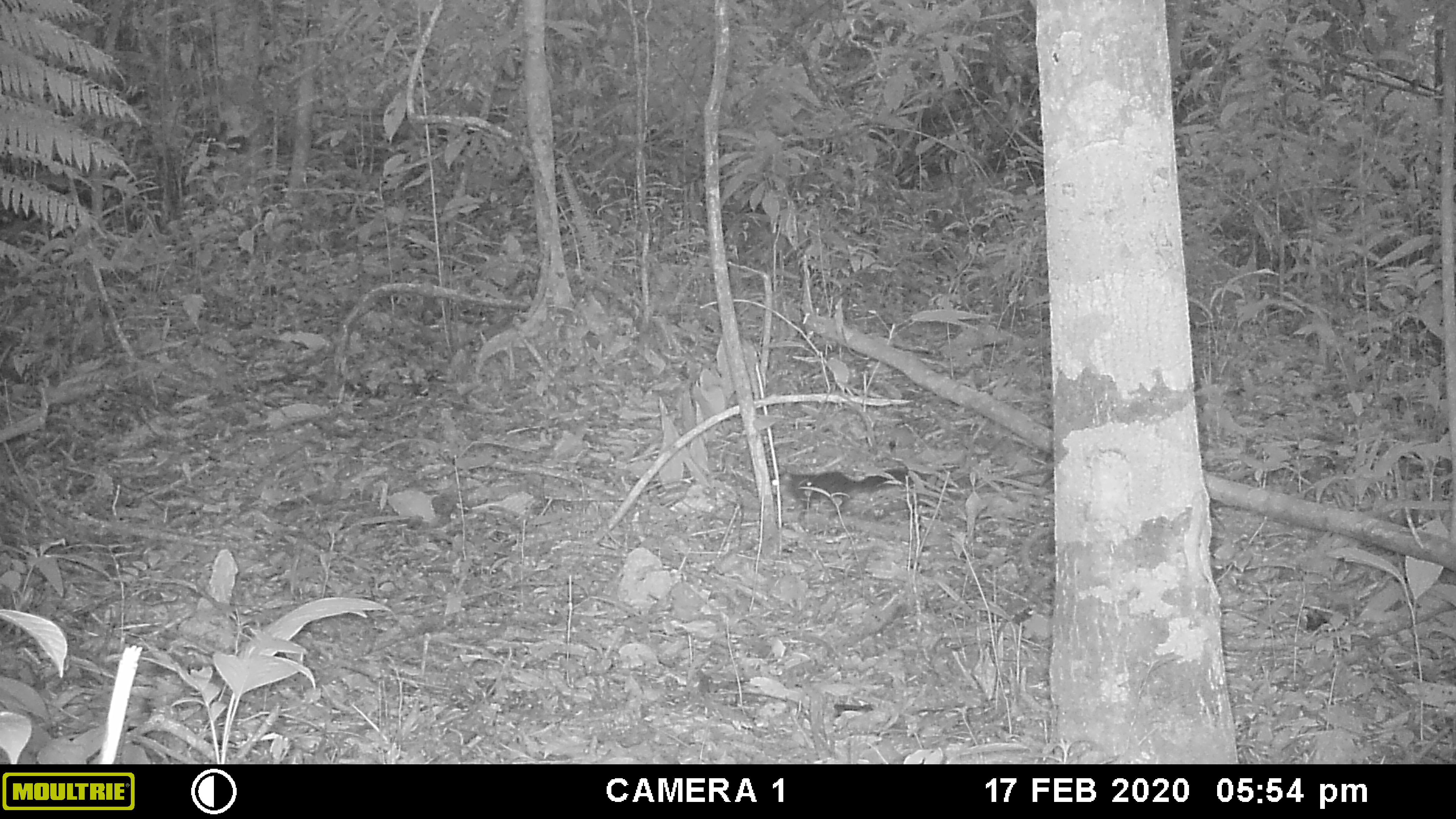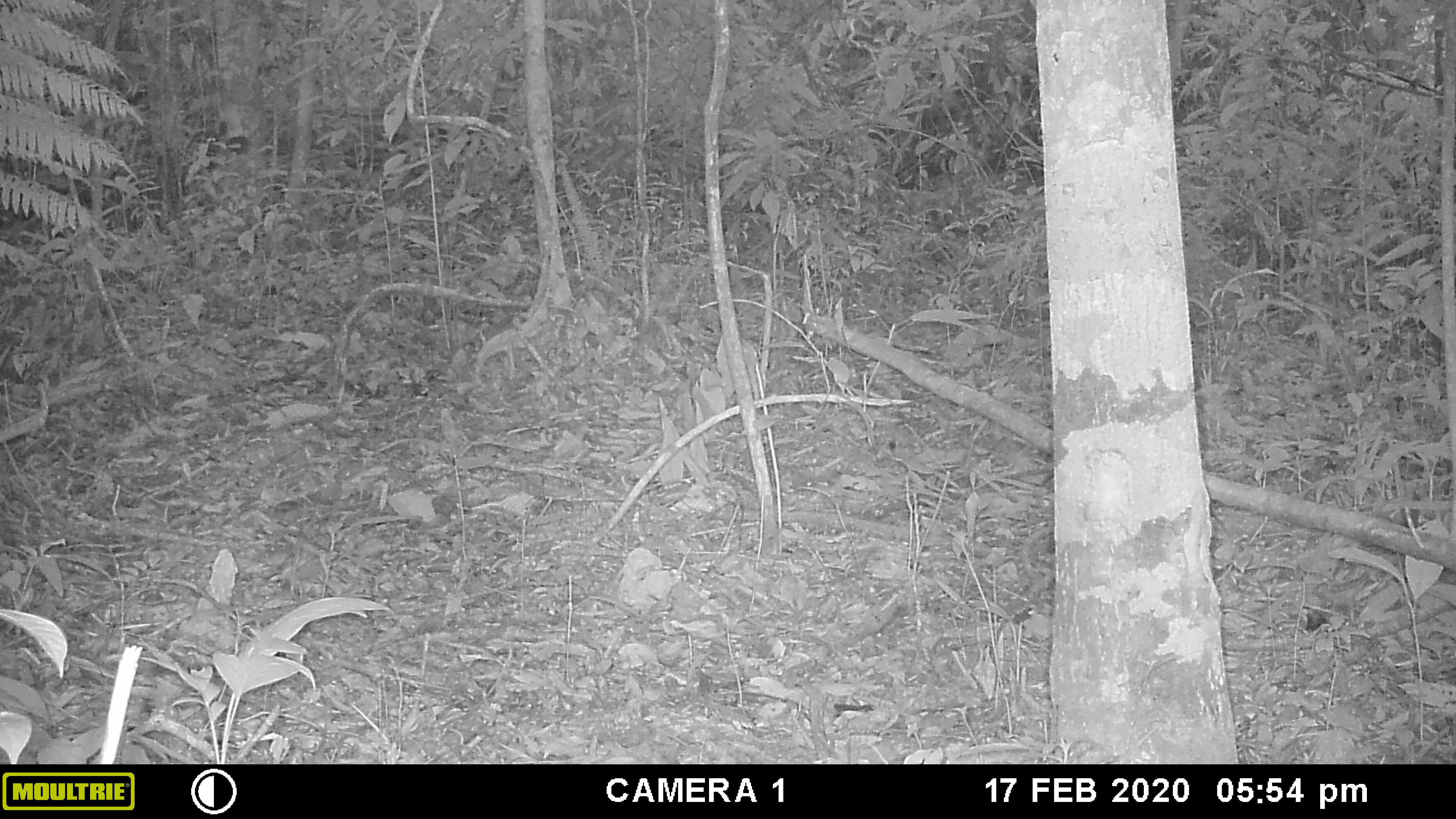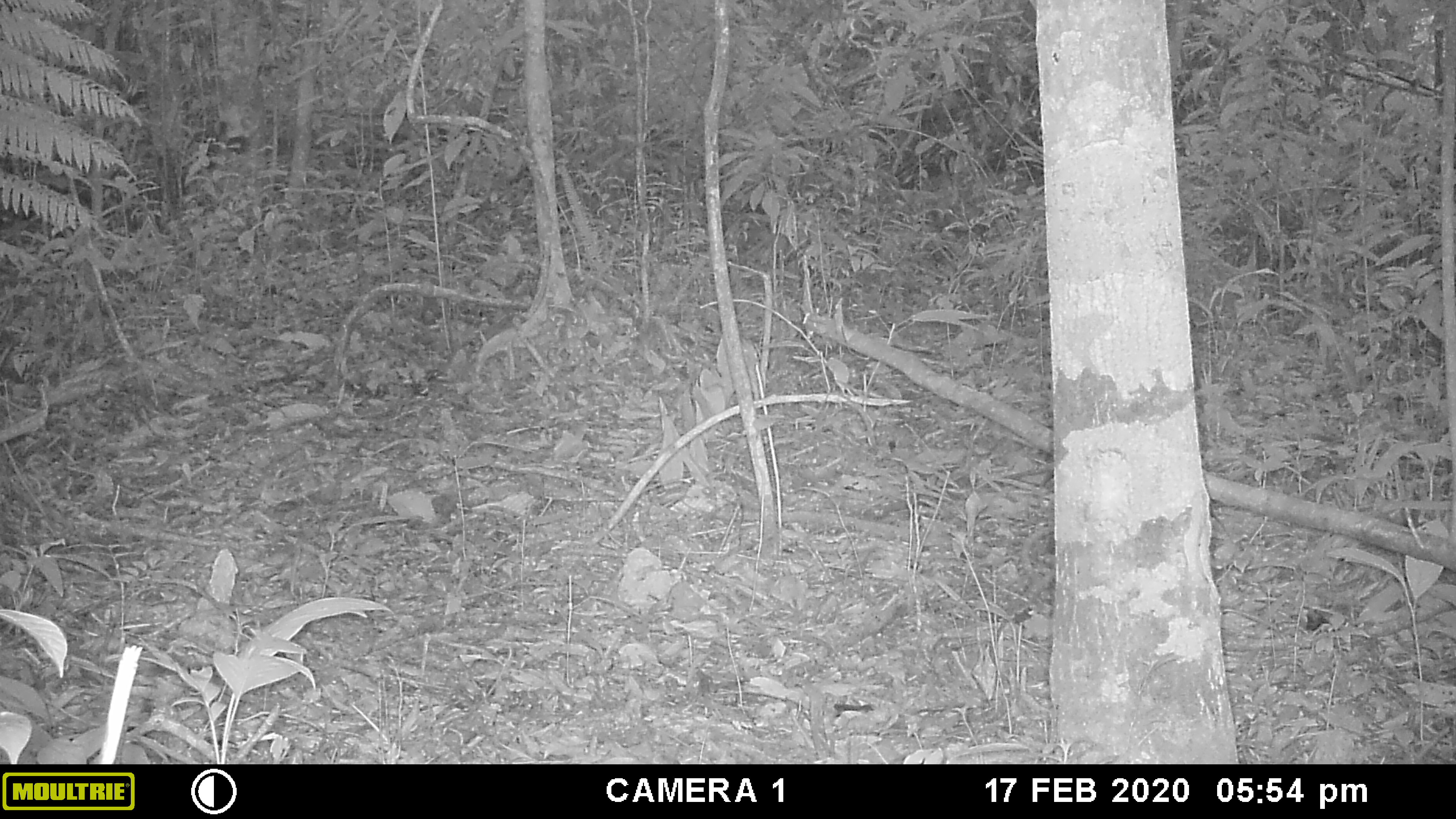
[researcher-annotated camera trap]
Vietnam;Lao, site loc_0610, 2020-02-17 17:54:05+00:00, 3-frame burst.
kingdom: Animalia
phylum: Chordata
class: Mammalia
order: Artiodactyla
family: Suidae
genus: Sus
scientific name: Sus scrofa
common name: eurasian wild pig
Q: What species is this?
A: Eurasian wild pig (Sus scrofa).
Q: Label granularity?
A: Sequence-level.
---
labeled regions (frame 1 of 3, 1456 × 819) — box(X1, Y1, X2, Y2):
eurasian wild pig: box(771, 468, 927, 520)